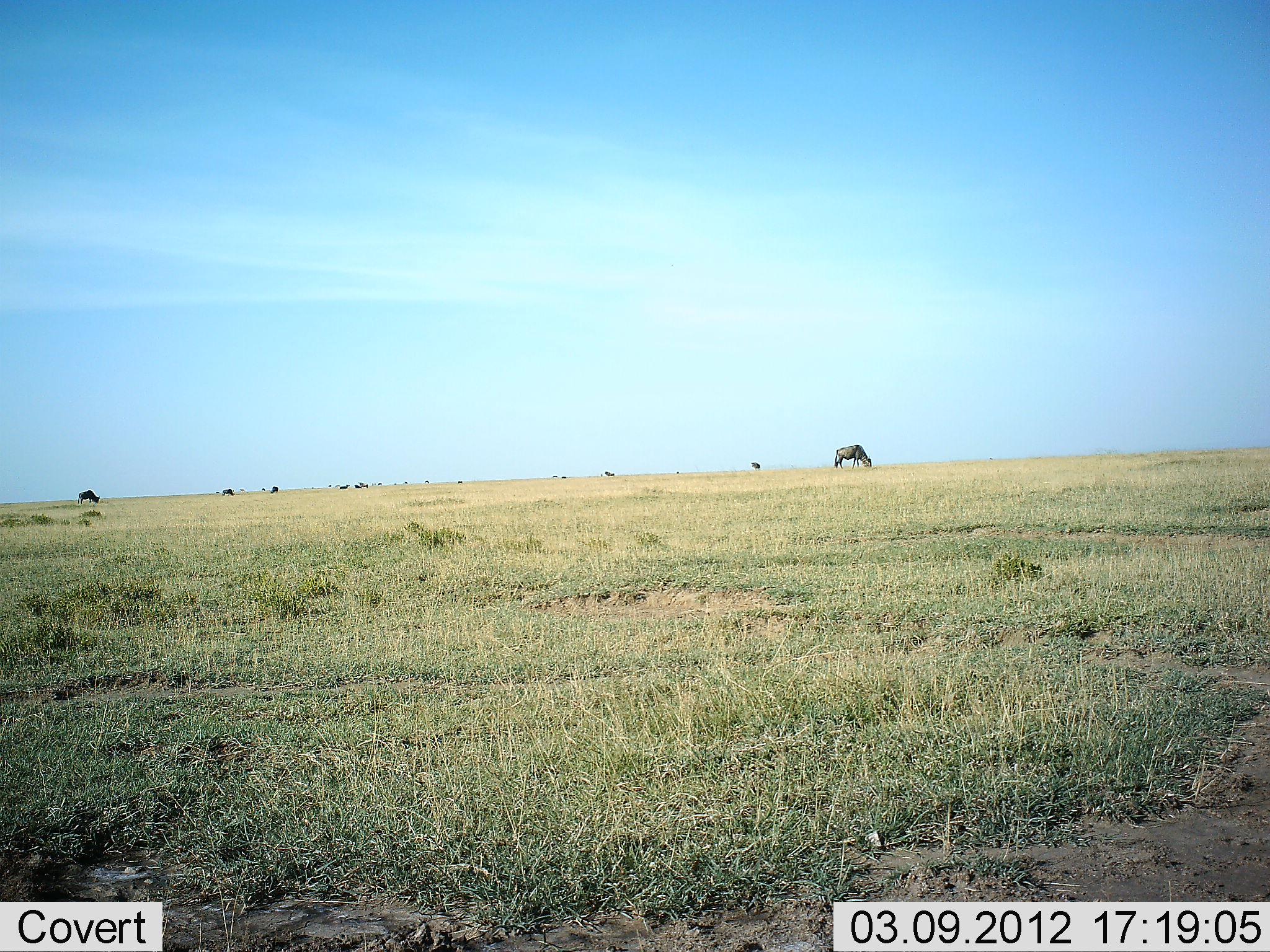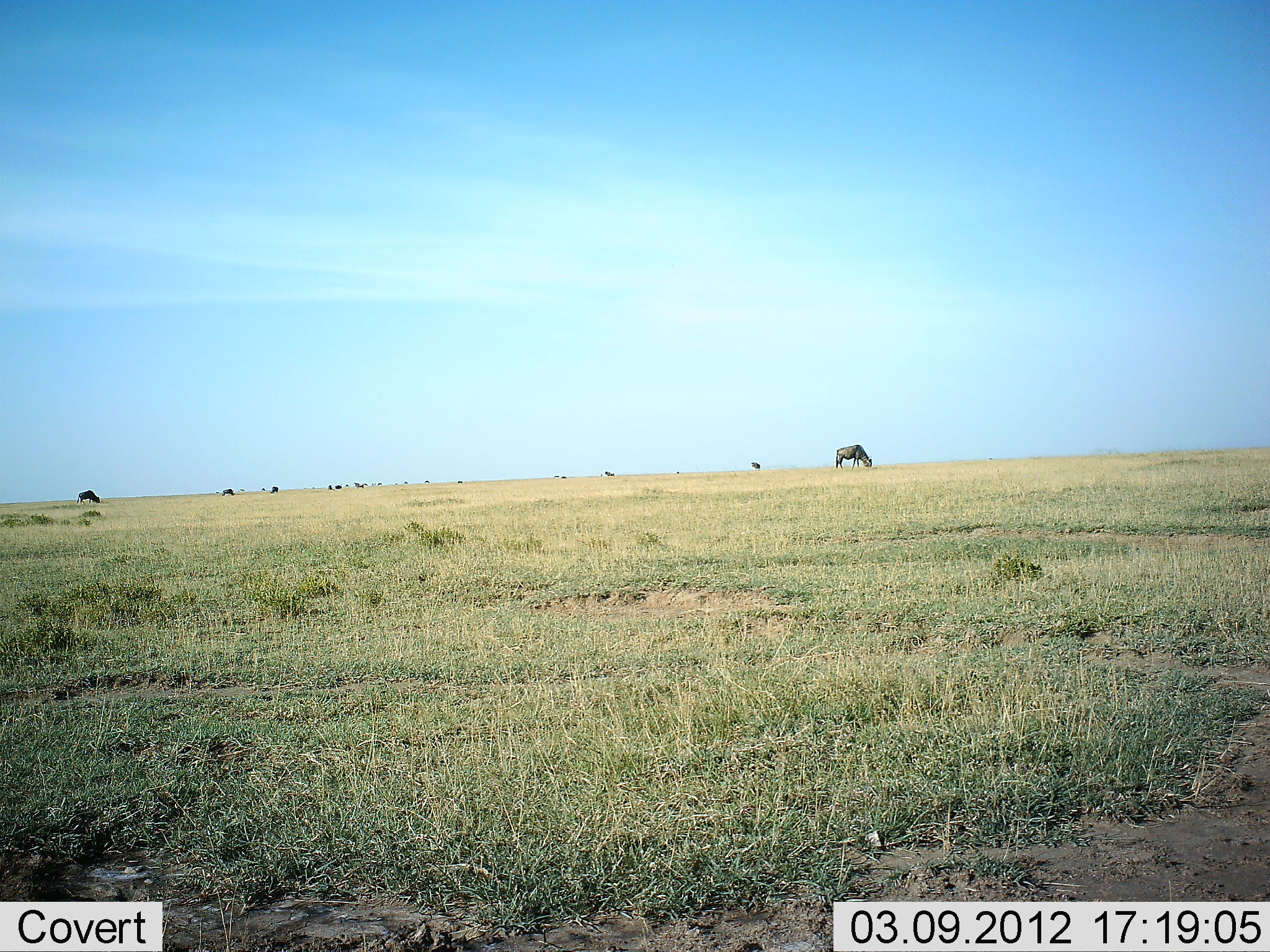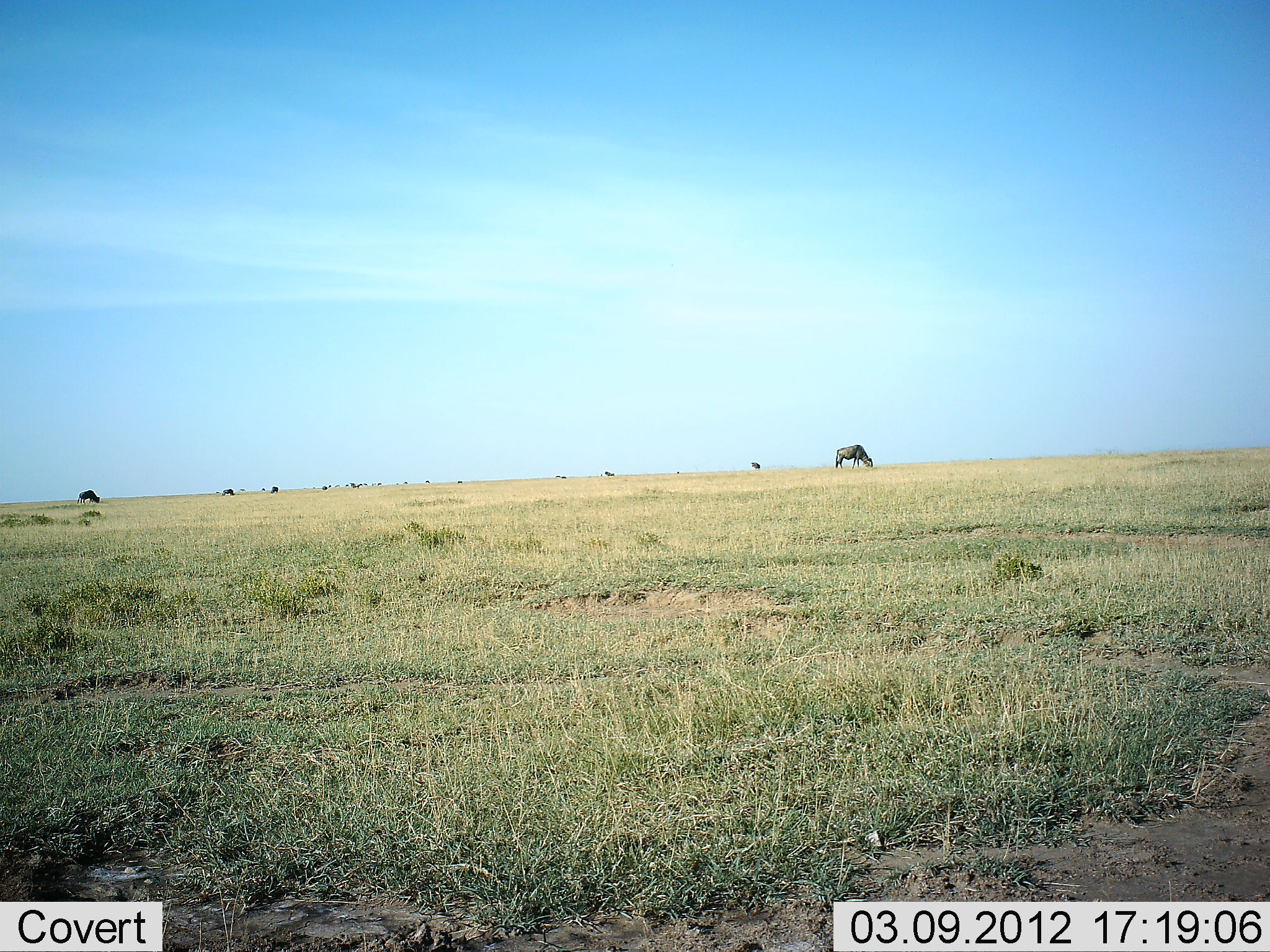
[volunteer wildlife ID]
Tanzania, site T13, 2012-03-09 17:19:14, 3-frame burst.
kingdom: Animalia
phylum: Chordata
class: Mammalia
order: Artiodactyla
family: Bovidae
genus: Connochaetes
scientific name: Connochaetes taurinus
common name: blue wildebeest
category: wildebeest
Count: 8.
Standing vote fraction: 44%.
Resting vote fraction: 0%.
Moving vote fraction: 50%.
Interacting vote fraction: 0%.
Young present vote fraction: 0%.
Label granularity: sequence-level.